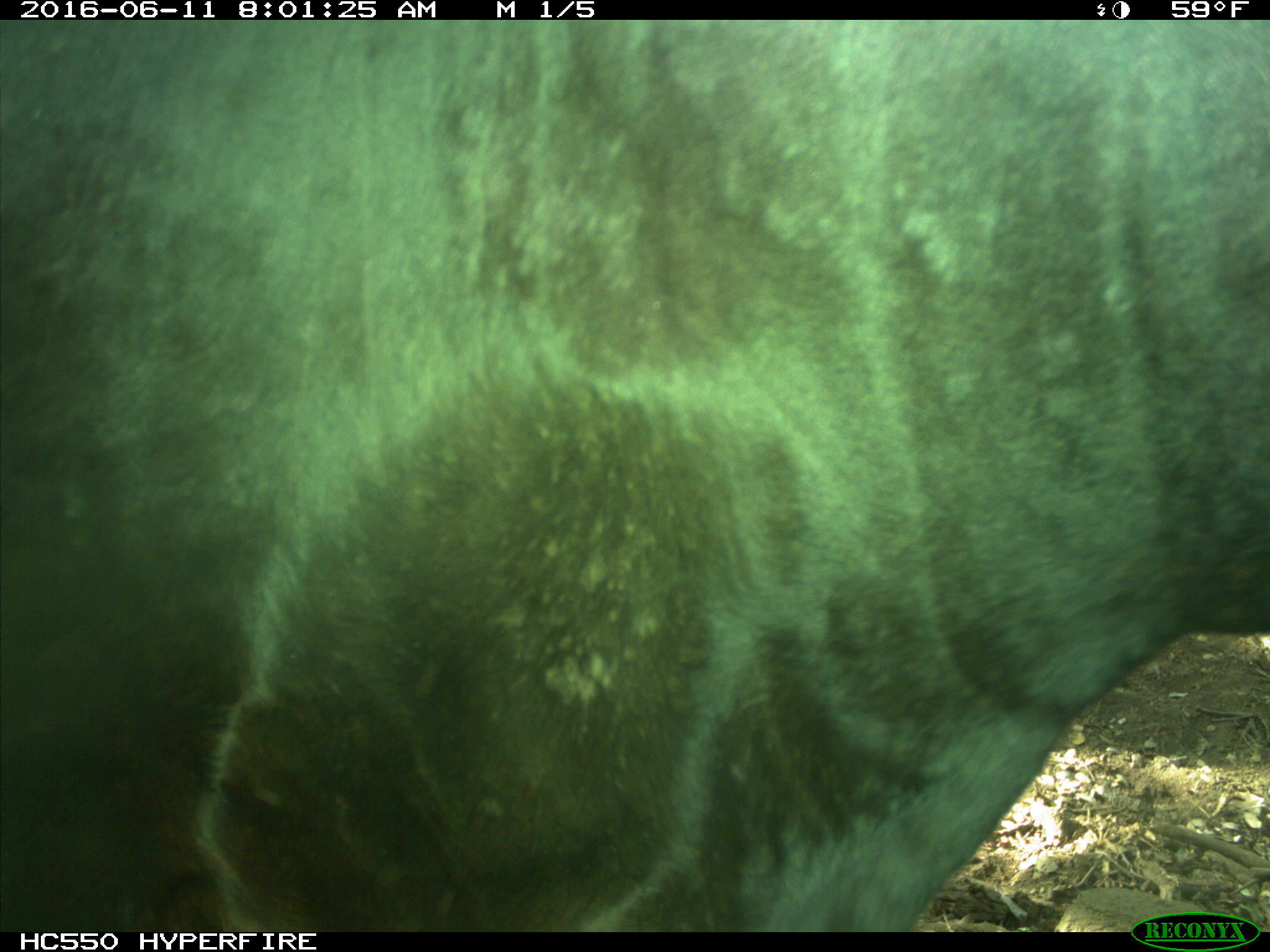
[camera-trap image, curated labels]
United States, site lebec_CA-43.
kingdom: Animalia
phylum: Chordata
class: Mammalia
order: Artiodactyla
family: Bovidae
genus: Bos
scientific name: Bos taurus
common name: domestic cow